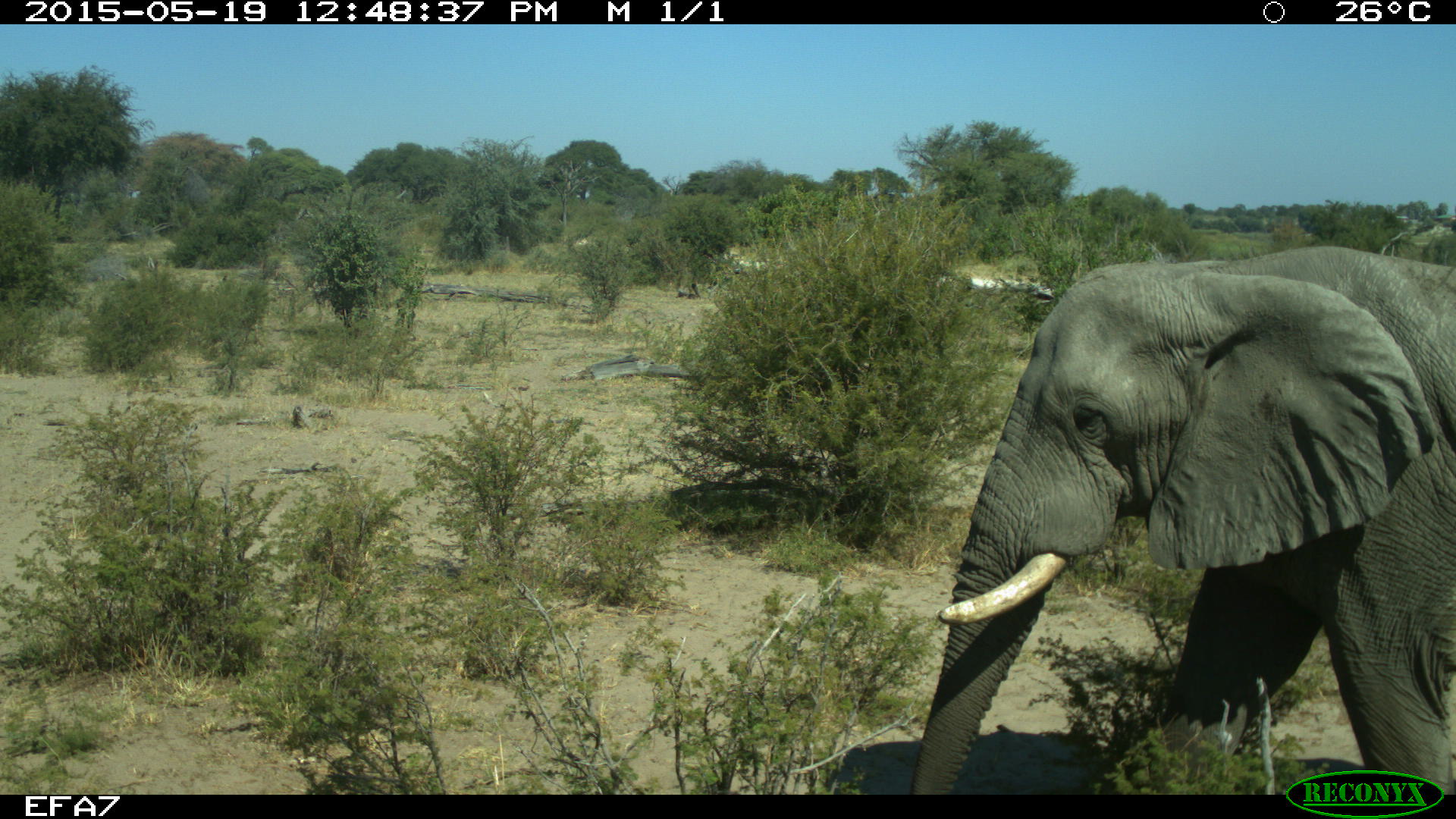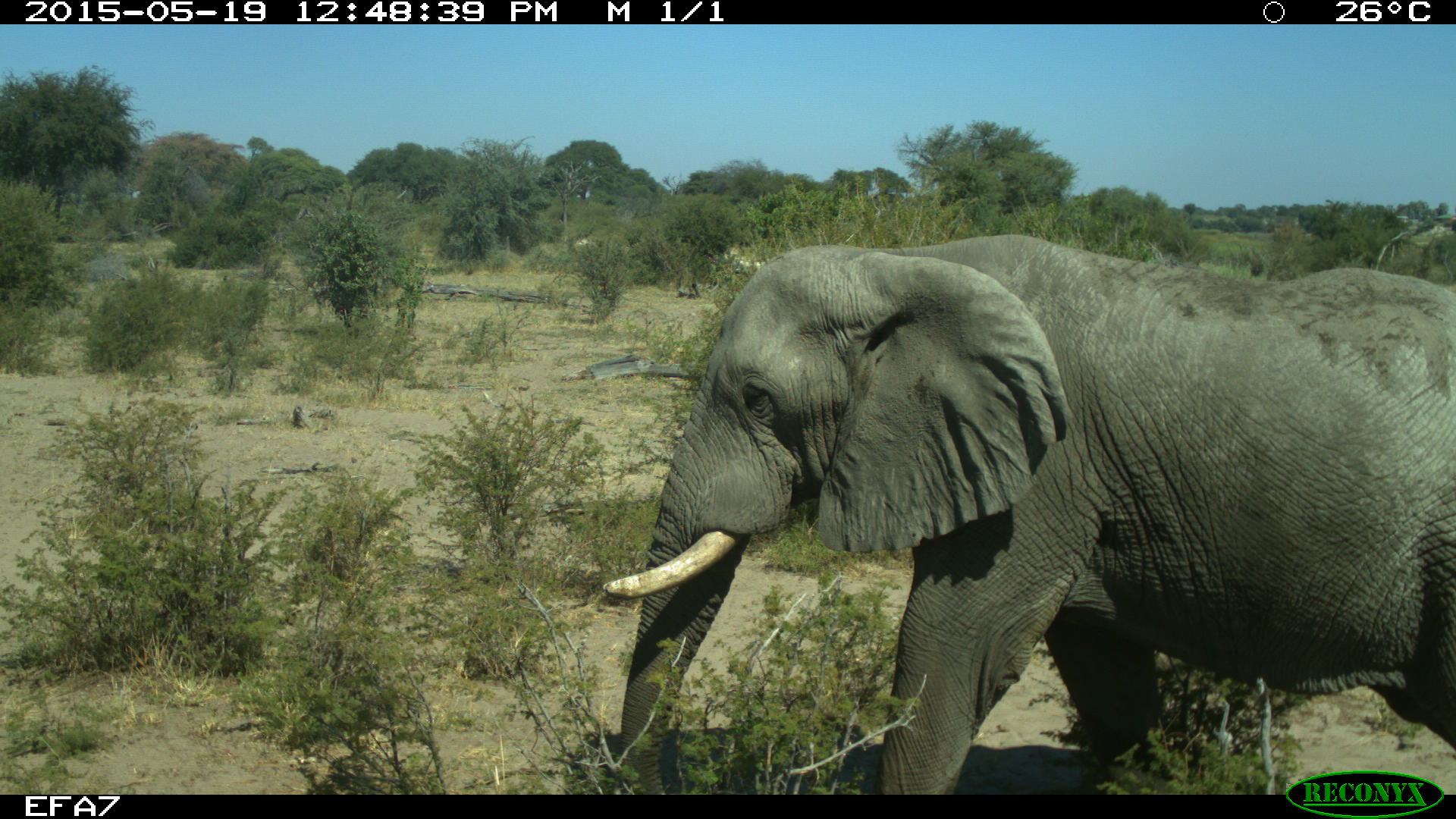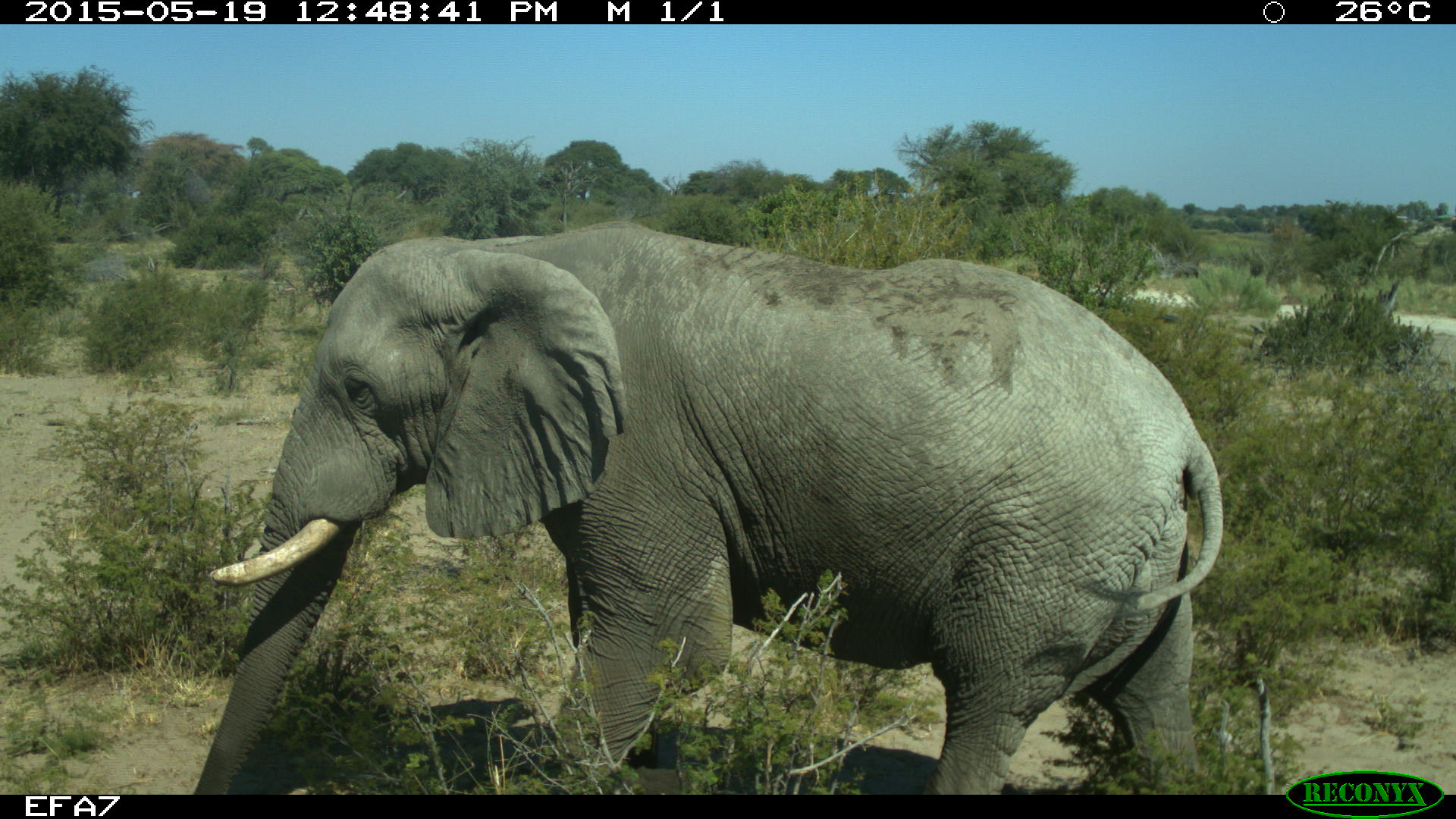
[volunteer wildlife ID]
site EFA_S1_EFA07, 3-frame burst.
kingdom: Animalia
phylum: Chordata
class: Mammalia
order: Proboscidea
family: Elephantidae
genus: Loxodonta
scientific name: Loxodonta africana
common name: african bush elephant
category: elephant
Elephant (african bush elephant) (Loxodonta africana), count 1. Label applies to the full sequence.